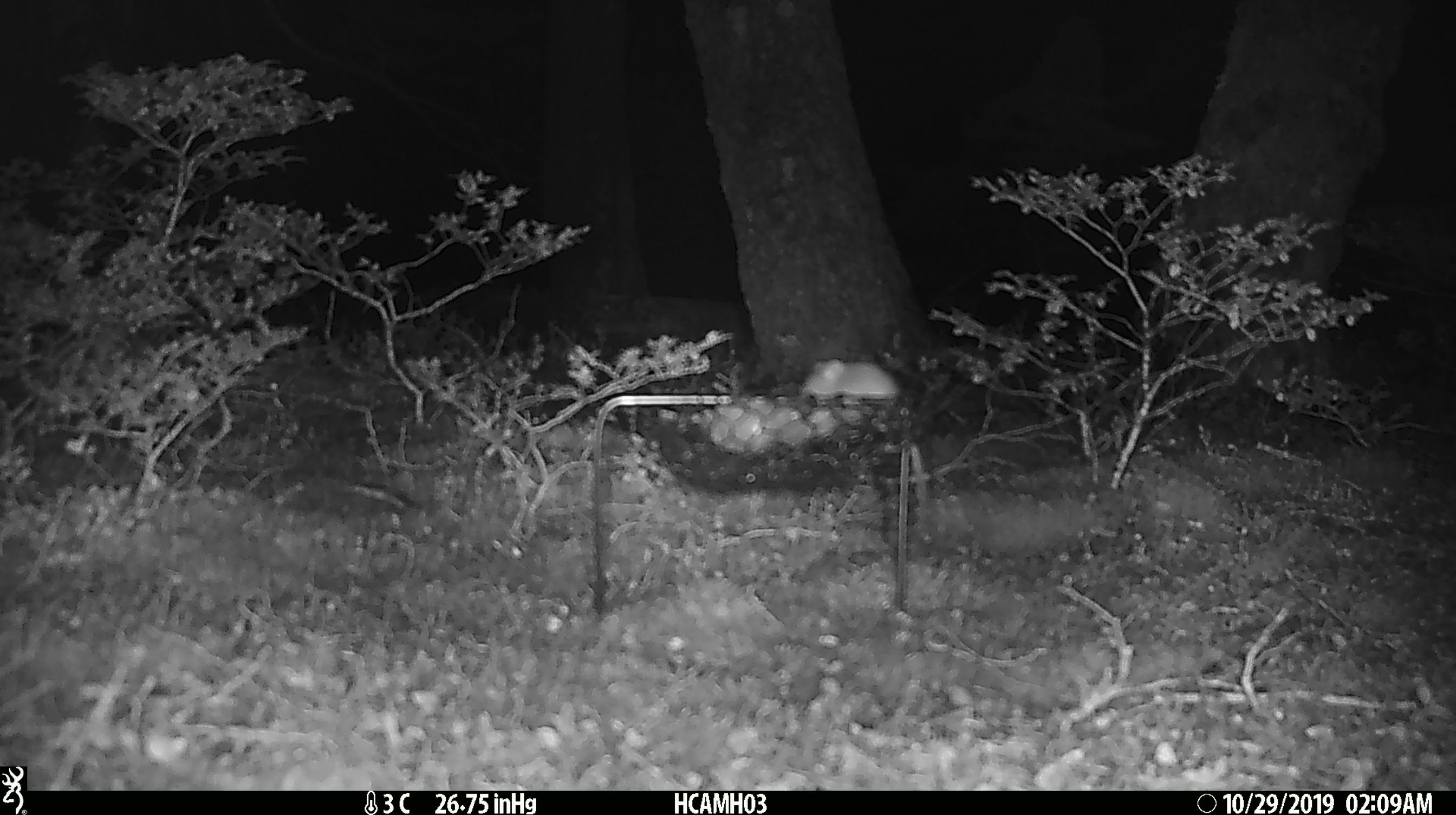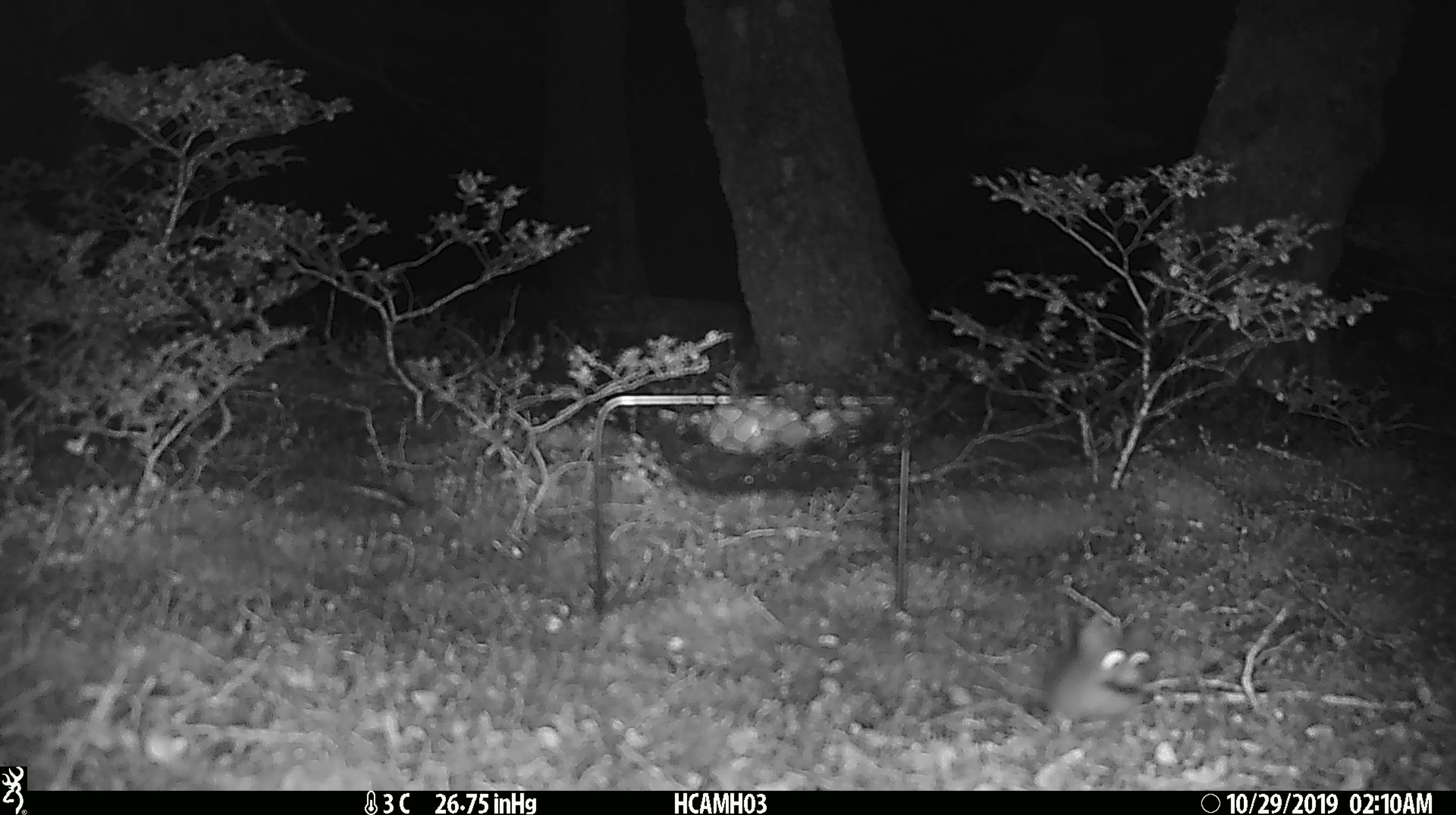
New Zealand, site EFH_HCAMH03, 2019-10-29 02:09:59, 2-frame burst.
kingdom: Animalia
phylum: Chordata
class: Mammalia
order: Rodentia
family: Muridae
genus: Mus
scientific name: Mus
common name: mouse